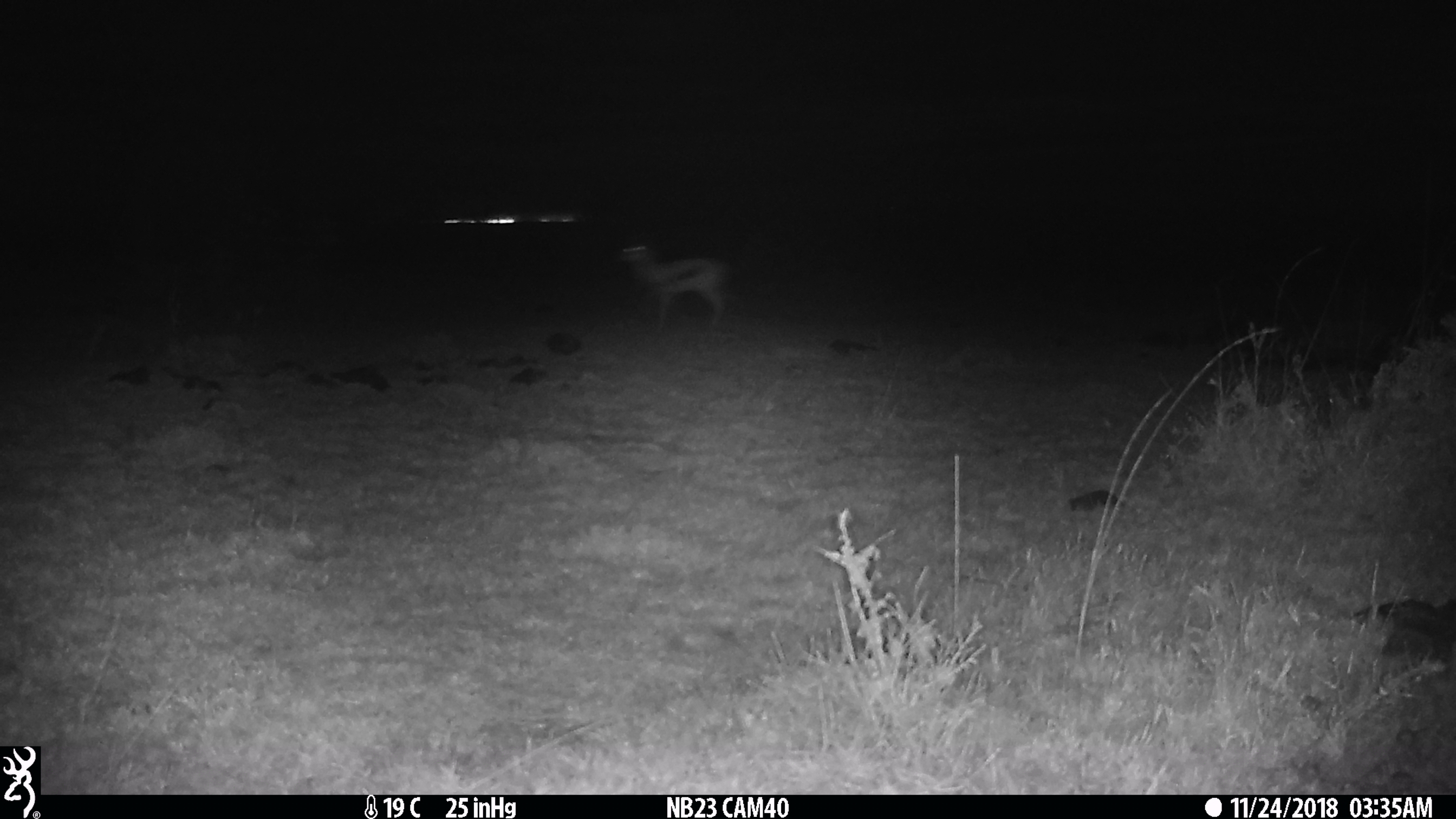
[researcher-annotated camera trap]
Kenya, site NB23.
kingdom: Animalia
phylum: Chordata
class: Mammalia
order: Artiodactyla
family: Bovidae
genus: Eudorcas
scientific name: Eudorcas thomsonii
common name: thomon's gazelle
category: gazelle thomsons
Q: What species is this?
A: Gazelle thomsons (thomon's gazelle) (Eudorcas thomsonii).